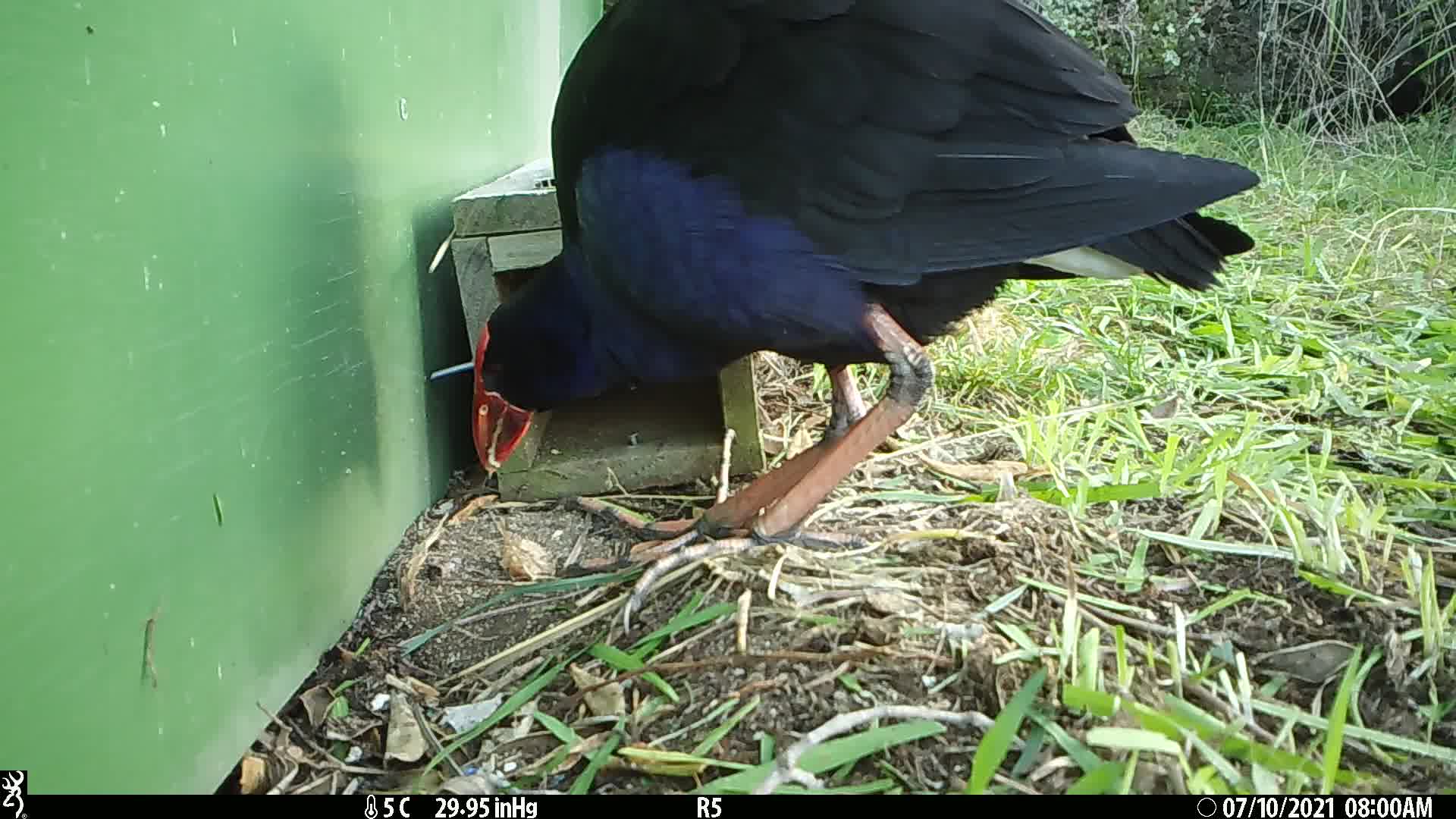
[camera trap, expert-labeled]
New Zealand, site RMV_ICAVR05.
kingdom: Animalia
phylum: Chordata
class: Aves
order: Gruiformes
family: Rallidae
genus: Porphyrio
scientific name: Porphyrio melanotus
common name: australasian swamphen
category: pukeko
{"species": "pukeko (australasian swamphen) (Porphyrio melanotus)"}